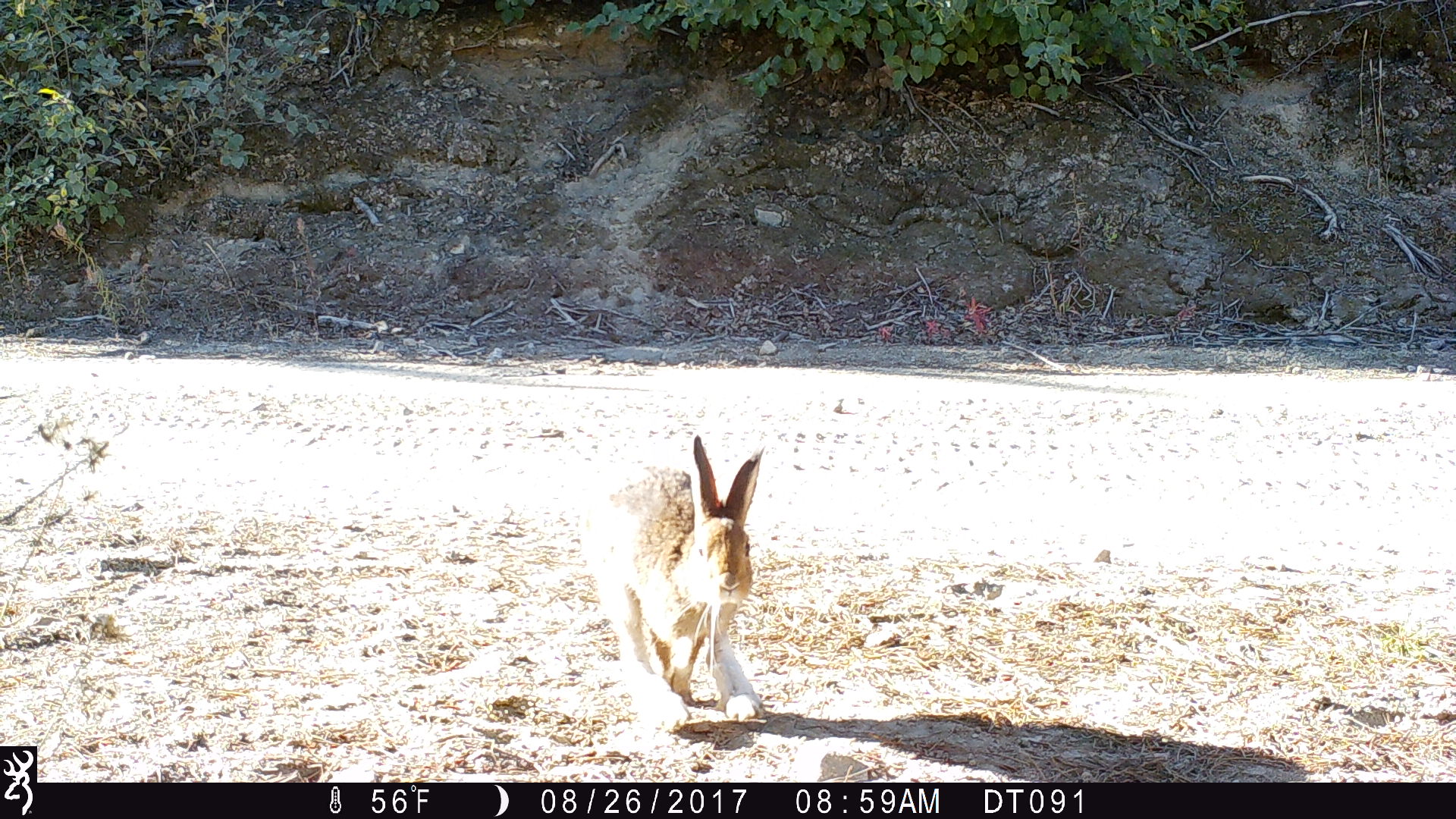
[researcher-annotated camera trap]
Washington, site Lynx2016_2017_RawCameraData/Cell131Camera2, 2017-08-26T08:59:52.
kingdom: Animalia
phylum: Chordata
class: Mammalia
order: Lagomorpha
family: Leporidae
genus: Lepus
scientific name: Lepus americanus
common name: snowshoe hare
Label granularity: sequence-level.